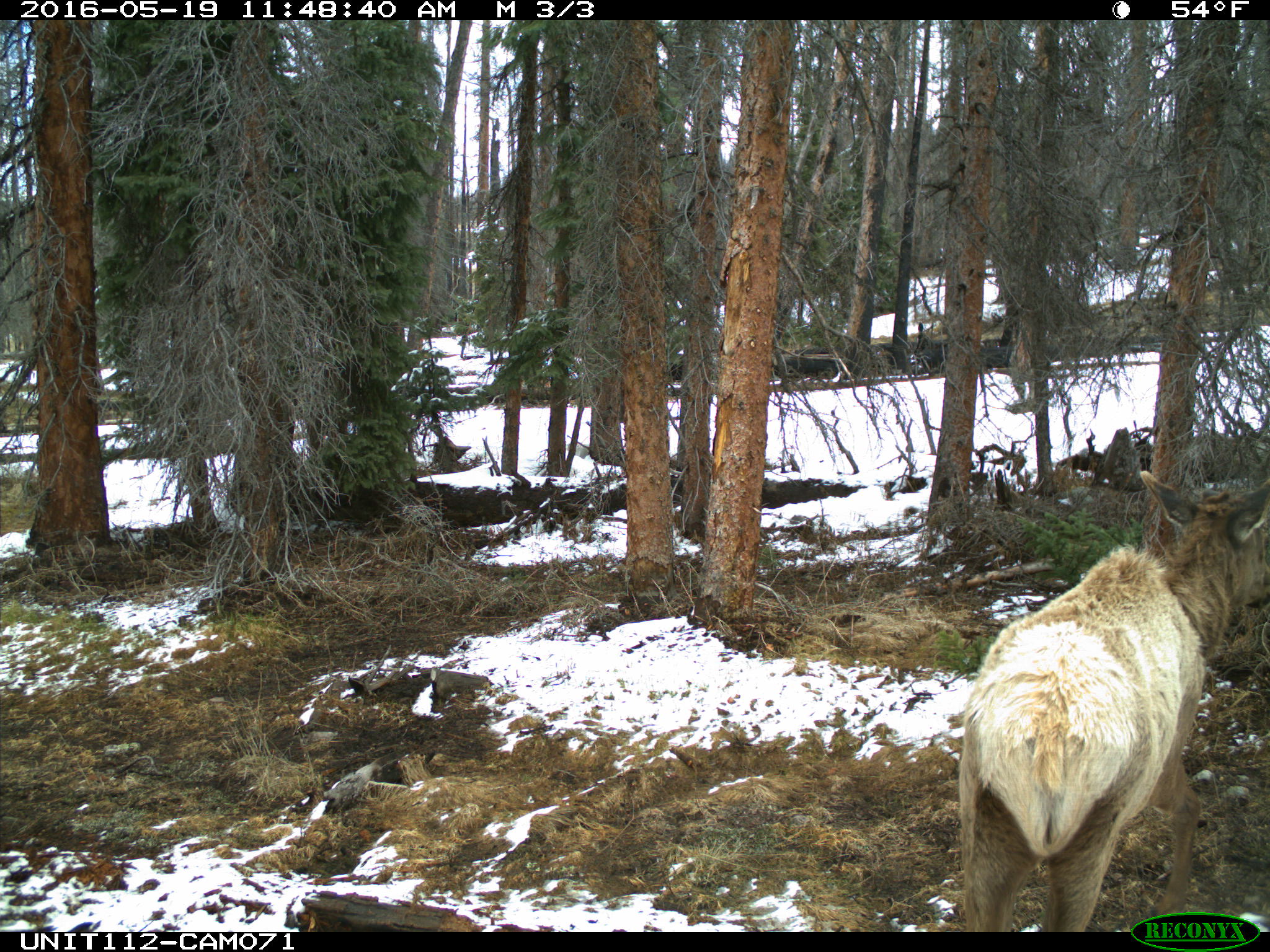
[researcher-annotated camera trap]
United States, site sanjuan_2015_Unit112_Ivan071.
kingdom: Animalia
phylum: Chordata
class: Mammalia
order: Artiodactyla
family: Cervidae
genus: Cervus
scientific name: Cervus elaphus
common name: red deer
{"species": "Cervus elaphus (red deer)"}